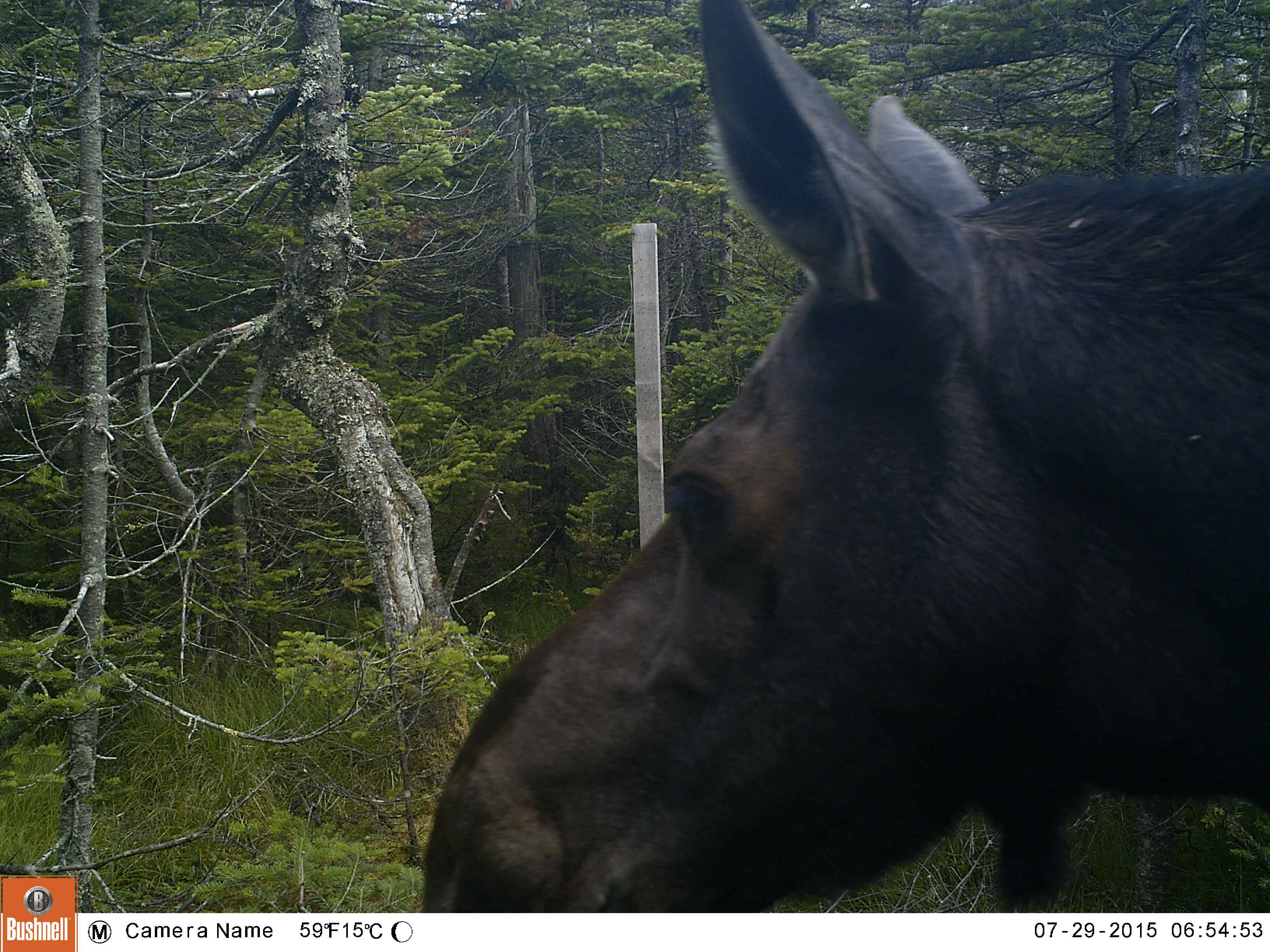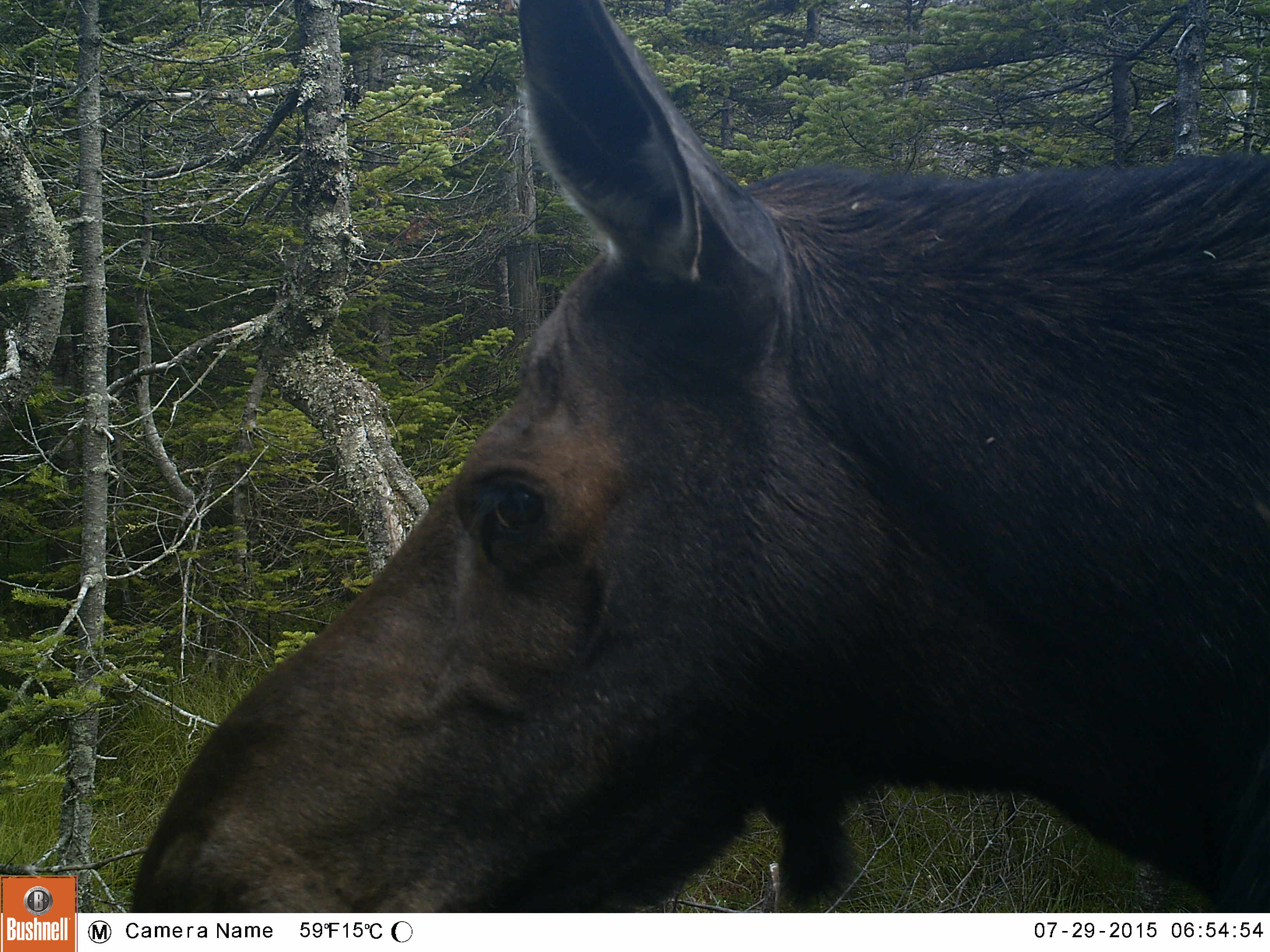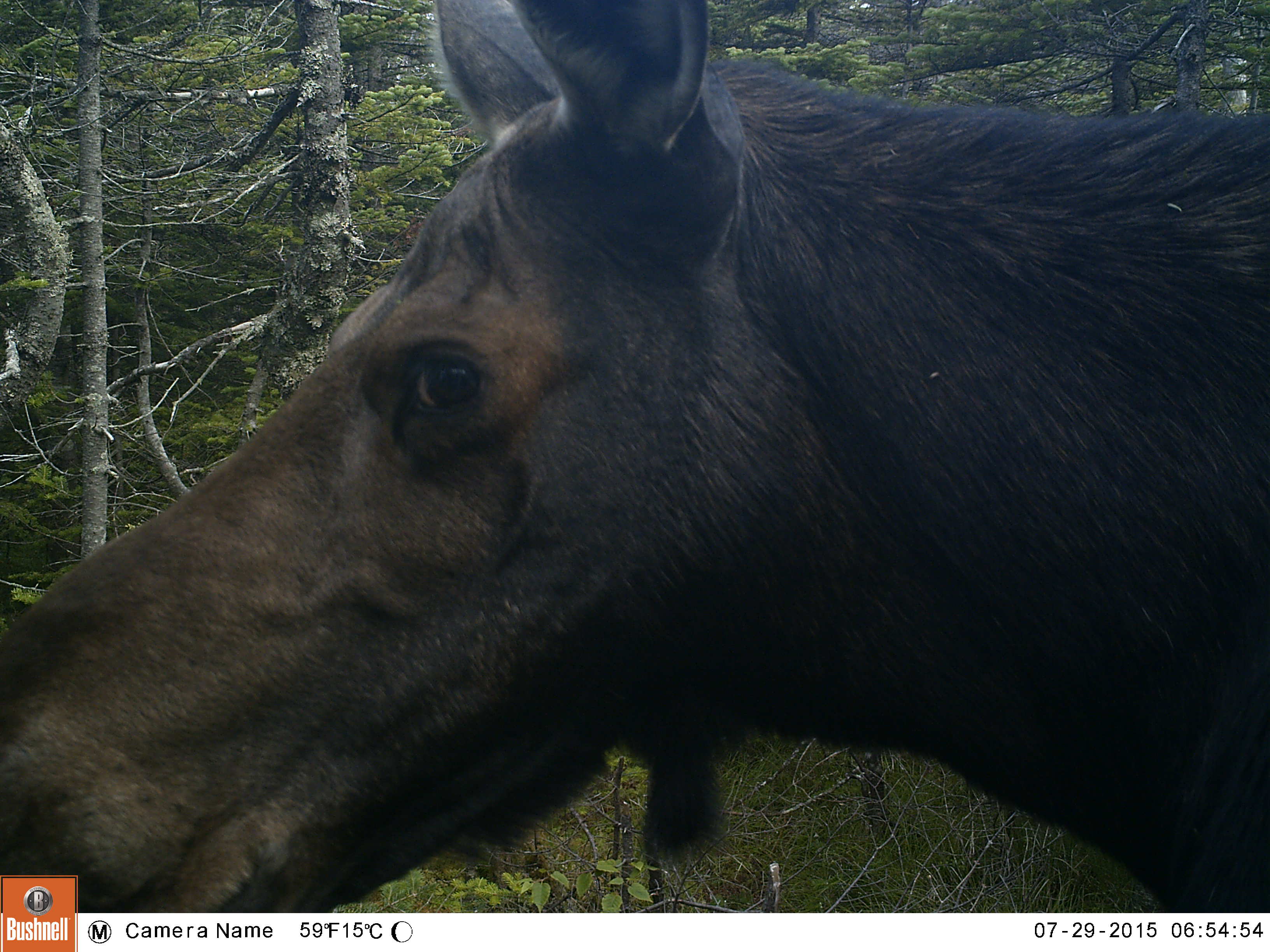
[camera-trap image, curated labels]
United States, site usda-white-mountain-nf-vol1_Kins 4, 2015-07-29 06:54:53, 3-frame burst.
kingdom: Animalia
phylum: Chordata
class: Mammalia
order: Artiodactyla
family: Cervidae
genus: Alces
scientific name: Alces alces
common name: moose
Moose (Alces alces).